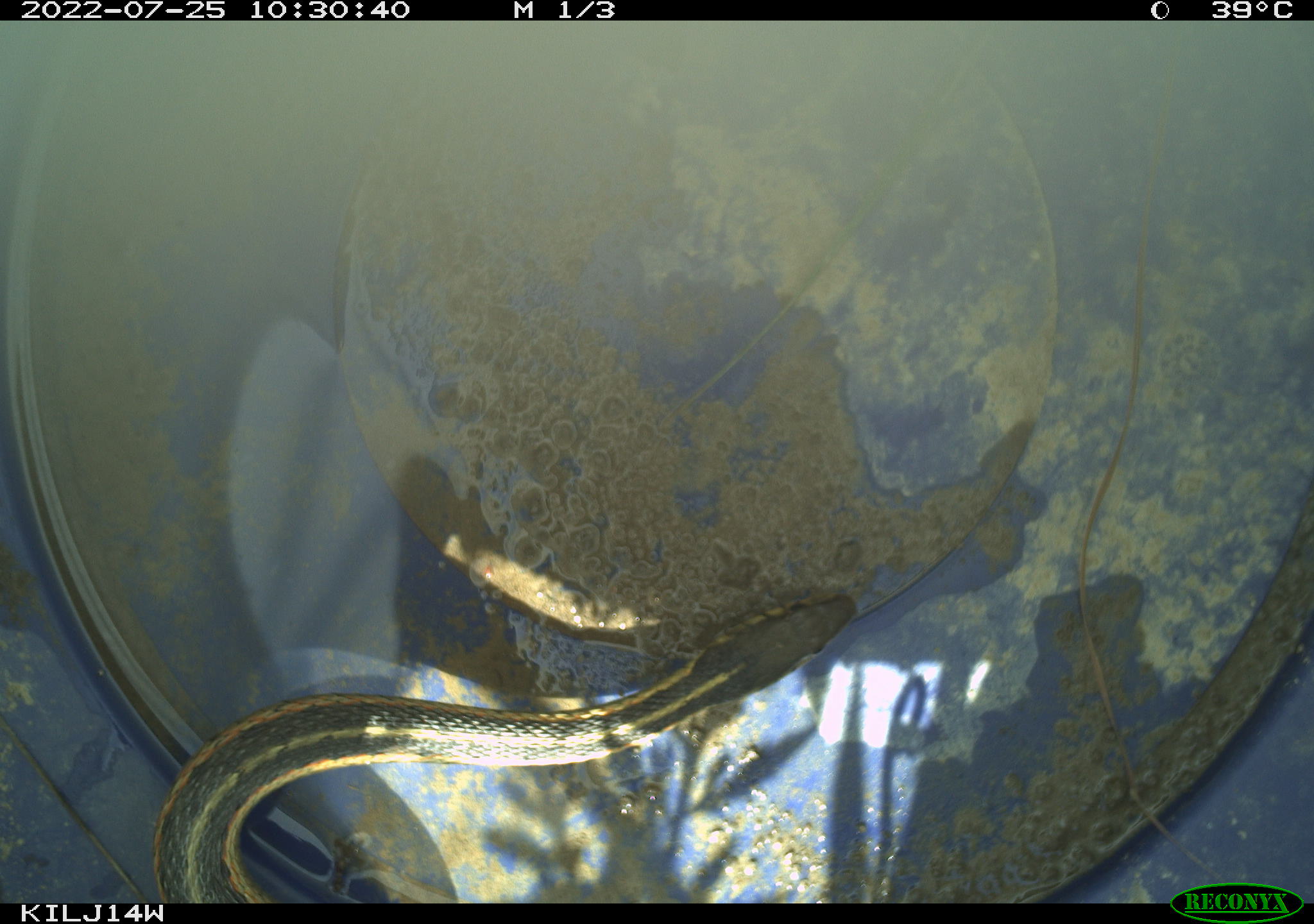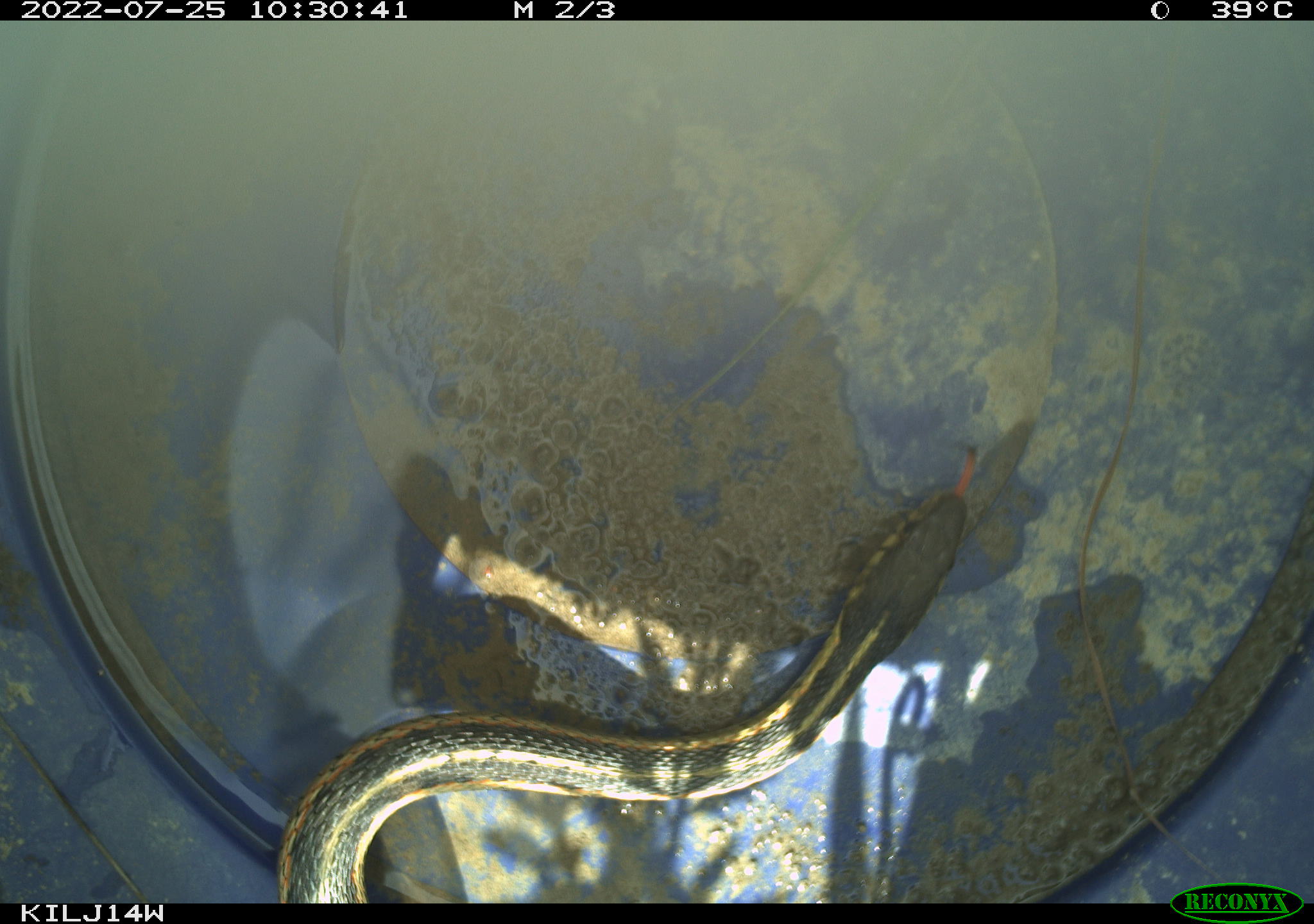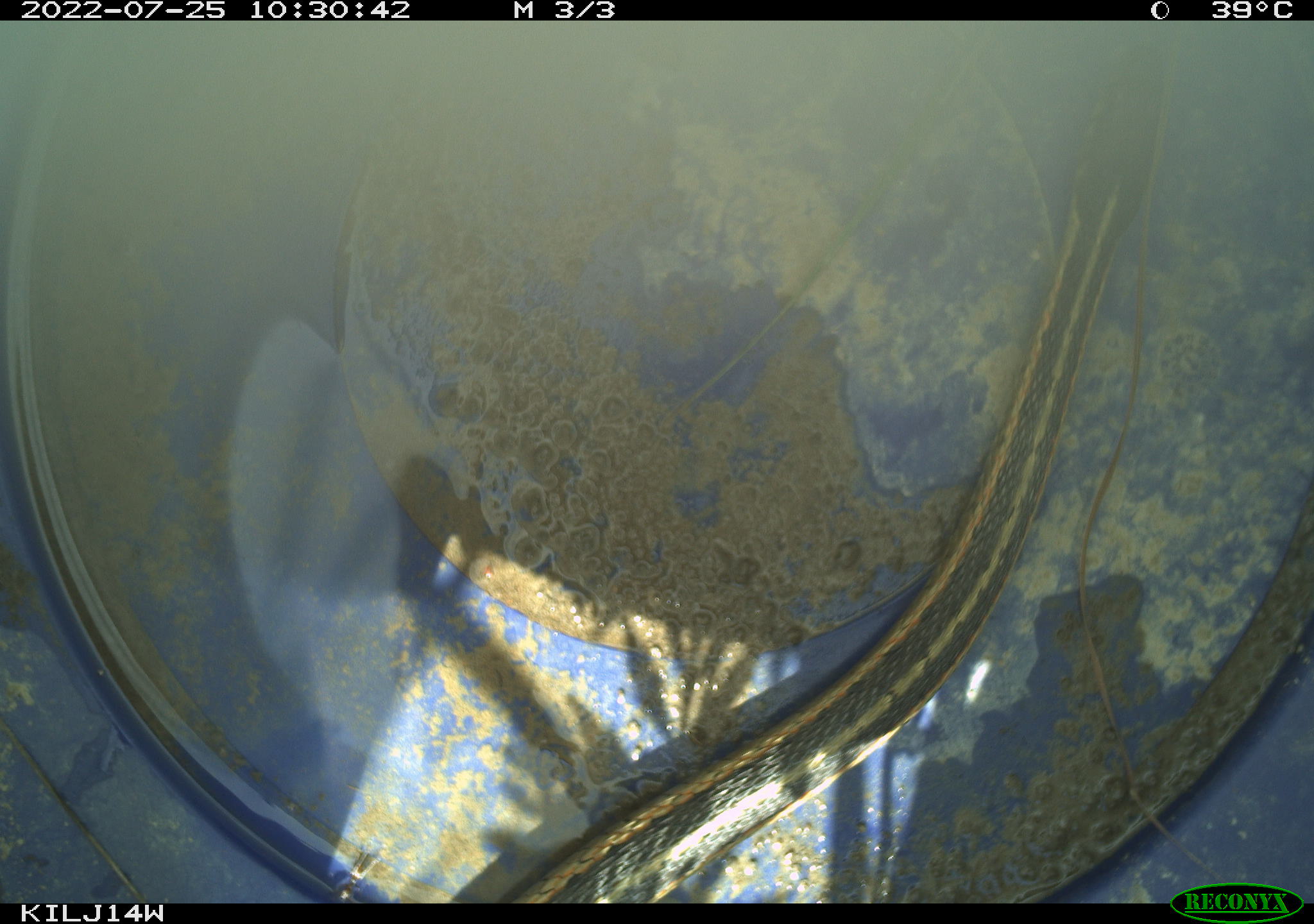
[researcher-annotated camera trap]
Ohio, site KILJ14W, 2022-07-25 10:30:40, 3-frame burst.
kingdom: Animalia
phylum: Chordata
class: Reptilia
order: Squamata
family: Colubridae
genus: Thamnophis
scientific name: Thamnophis sirtalis sirtalis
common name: eastern gartersnake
Eastern gartersnake (Thamnophis sirtalis sirtalis).